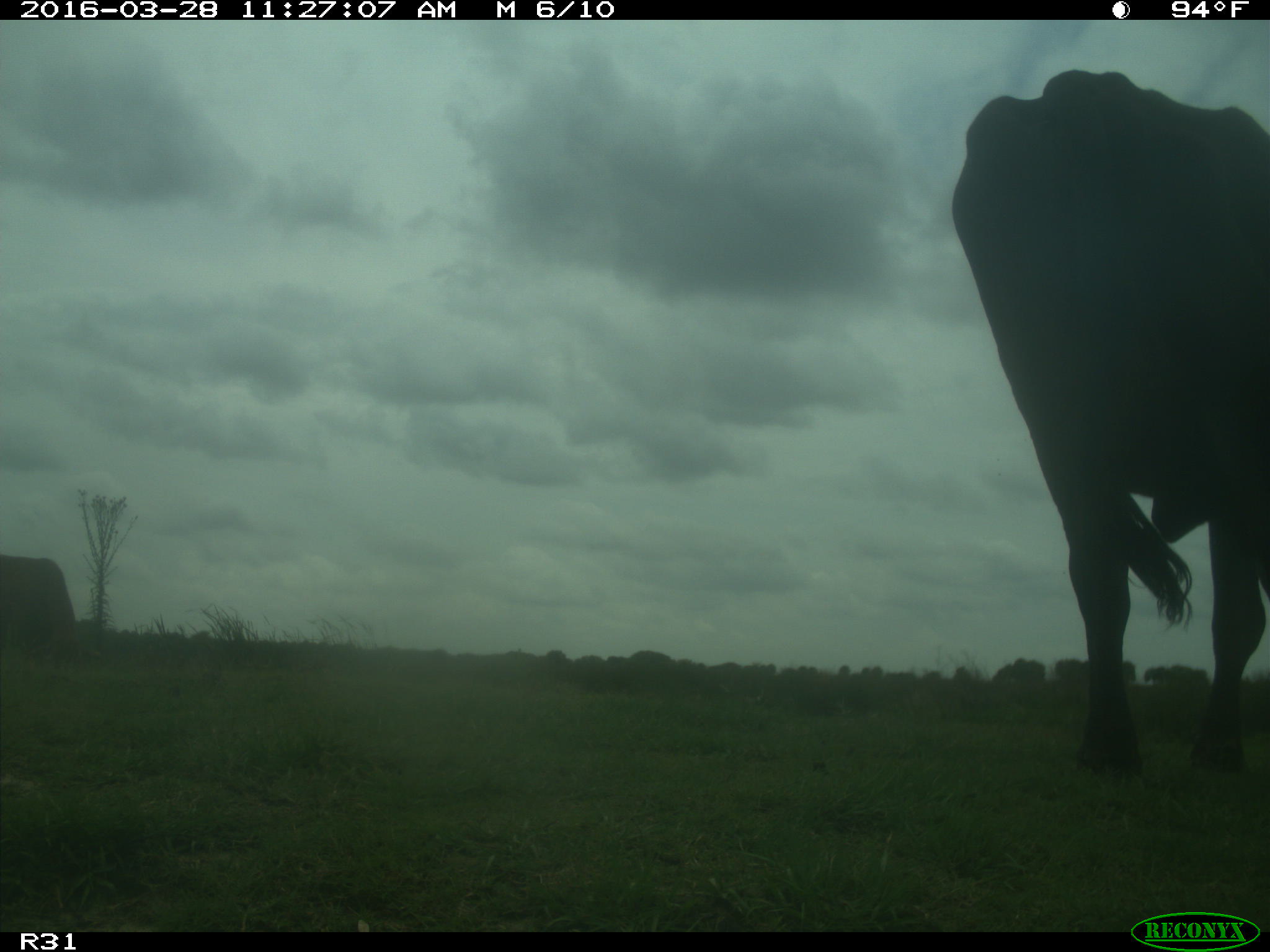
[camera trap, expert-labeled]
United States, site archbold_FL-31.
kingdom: Animalia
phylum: Chordata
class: Mammalia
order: Artiodactyla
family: Bovidae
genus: Bos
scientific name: Bos taurus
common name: domestic cow